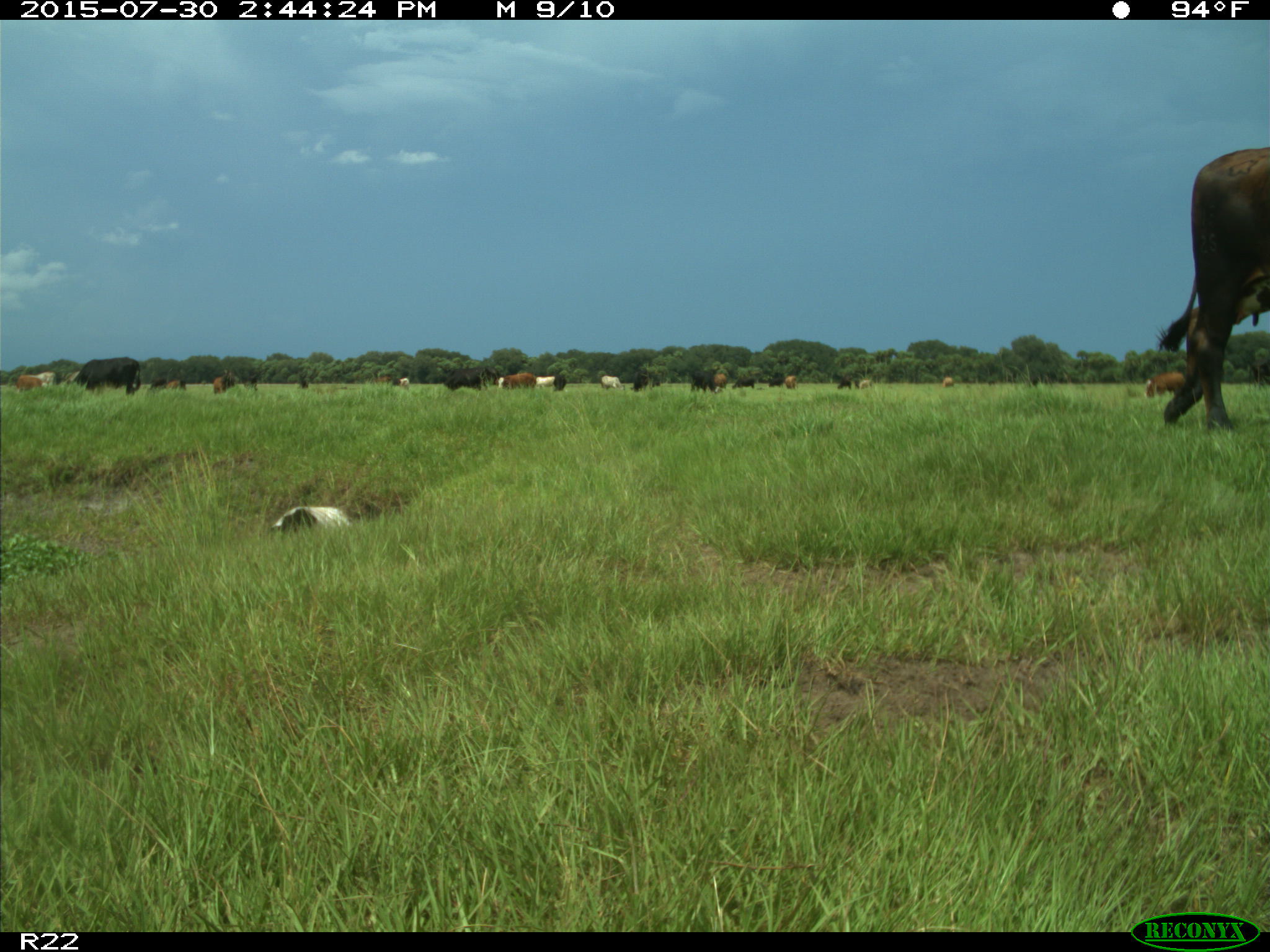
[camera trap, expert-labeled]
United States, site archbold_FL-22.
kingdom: Animalia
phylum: Chordata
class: Mammalia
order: Artiodactyla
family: Bovidae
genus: Bos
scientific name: Bos taurus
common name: domestic cow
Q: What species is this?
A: Bos taurus (domestic cow).